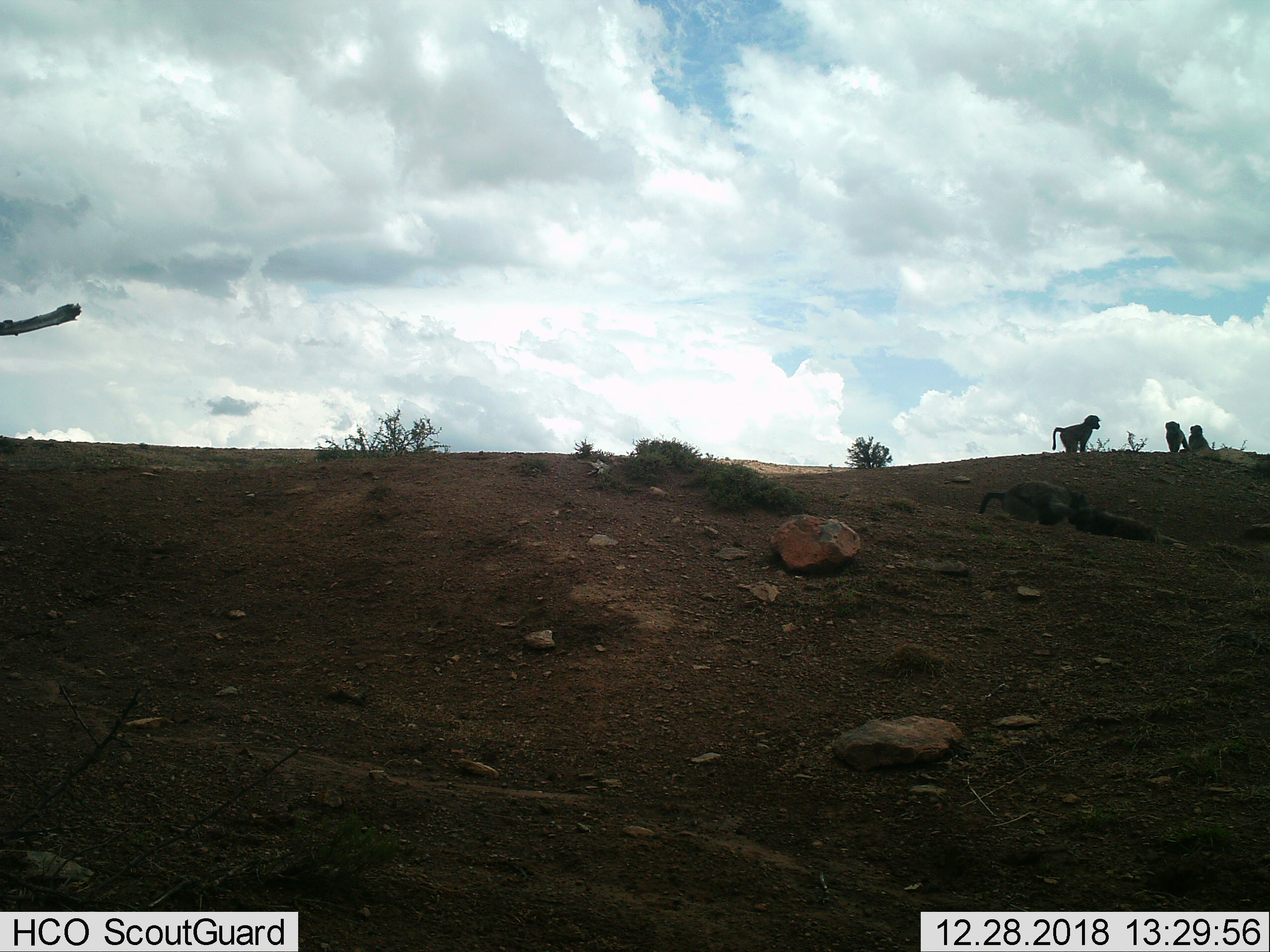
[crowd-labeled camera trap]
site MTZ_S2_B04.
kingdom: Animalia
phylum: Chordata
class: Mammalia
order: Primates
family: Cercopithecidae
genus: Papio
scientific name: Papio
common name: baboon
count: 5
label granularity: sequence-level